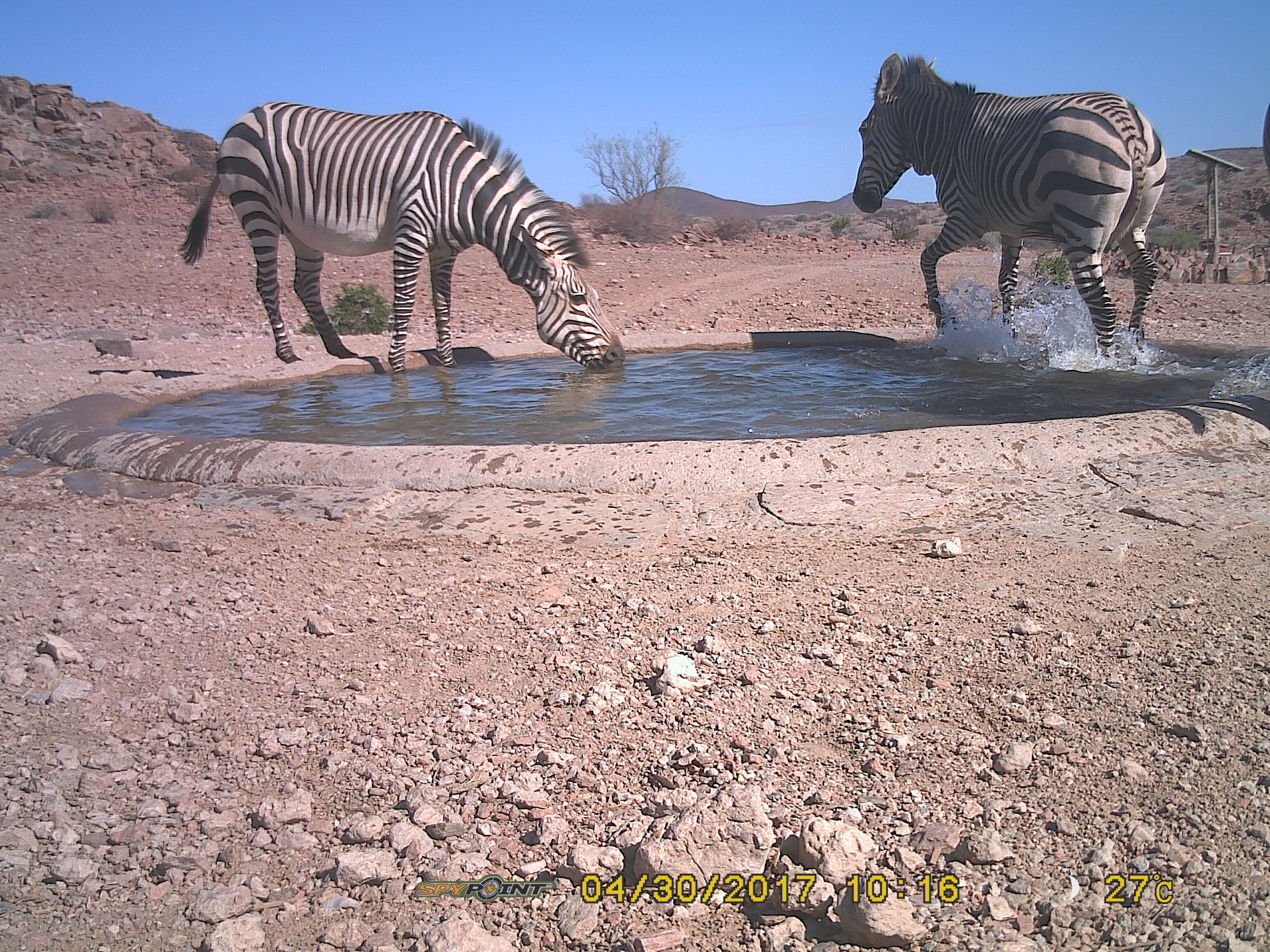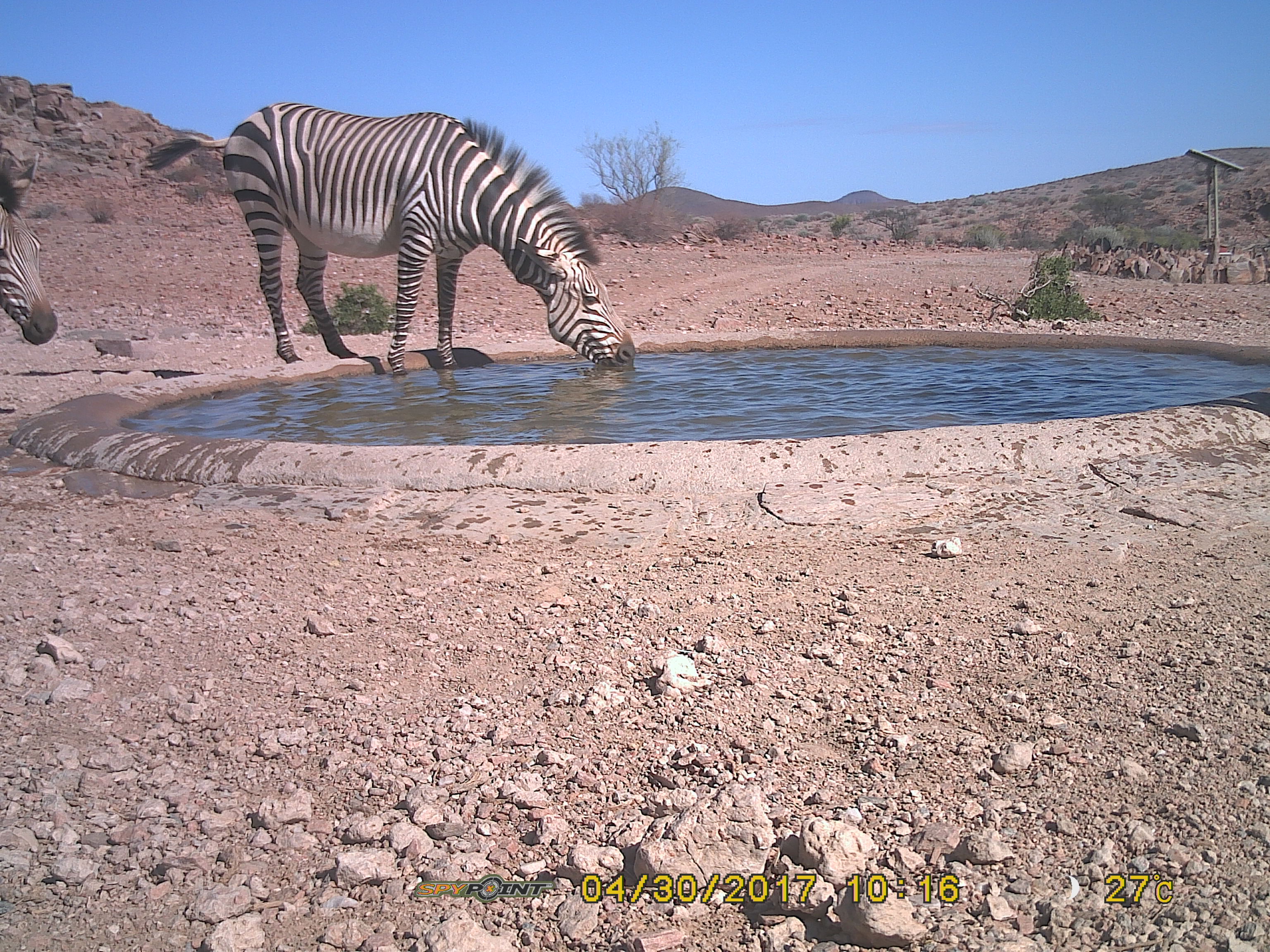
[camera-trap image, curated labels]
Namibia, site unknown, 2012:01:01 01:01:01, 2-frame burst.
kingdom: Animalia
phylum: Chordata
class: Mammalia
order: Perissodactyla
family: Equidae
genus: Equus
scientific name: Equus zebra hartmannae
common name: hartmann's mountain zebra